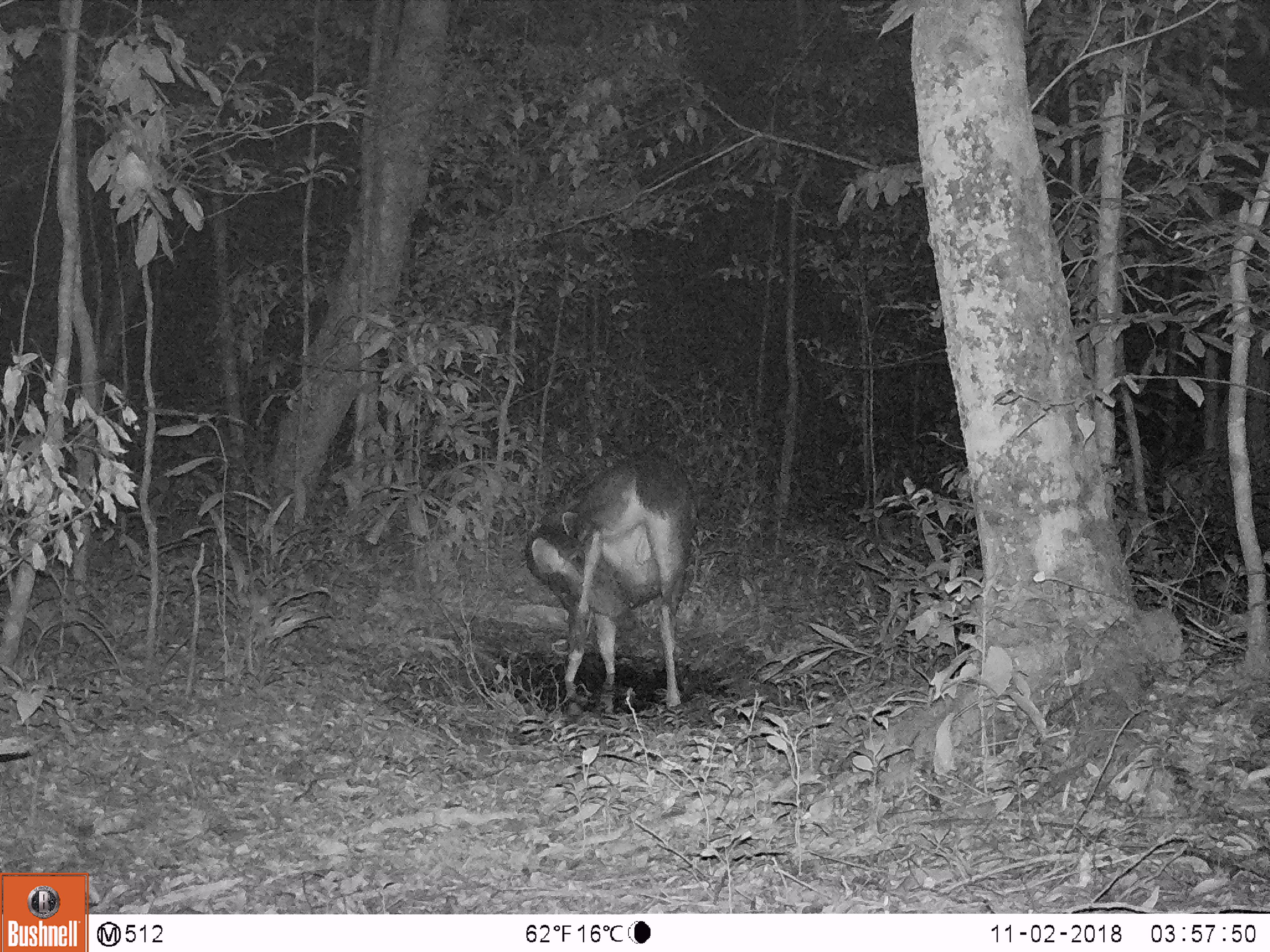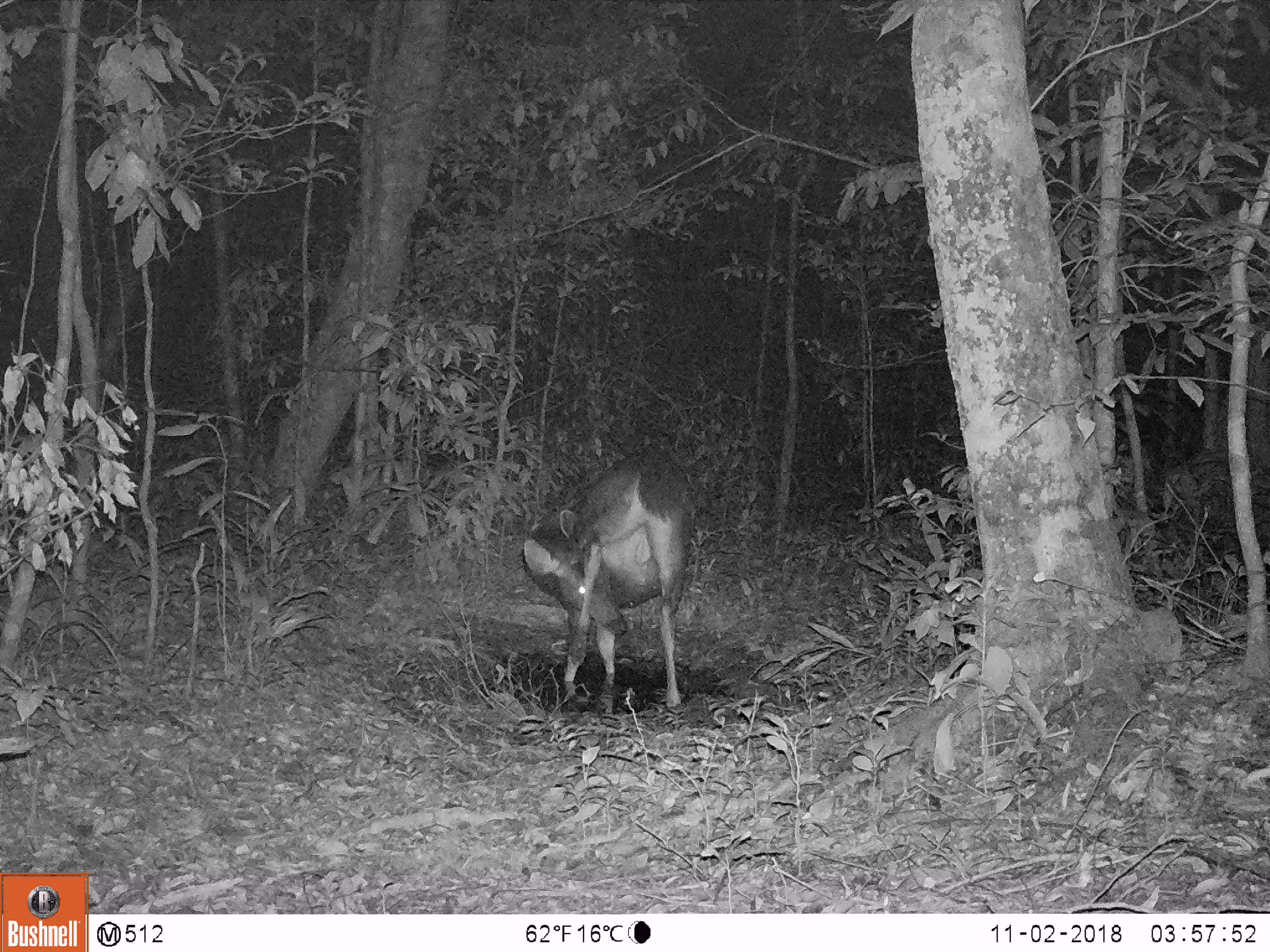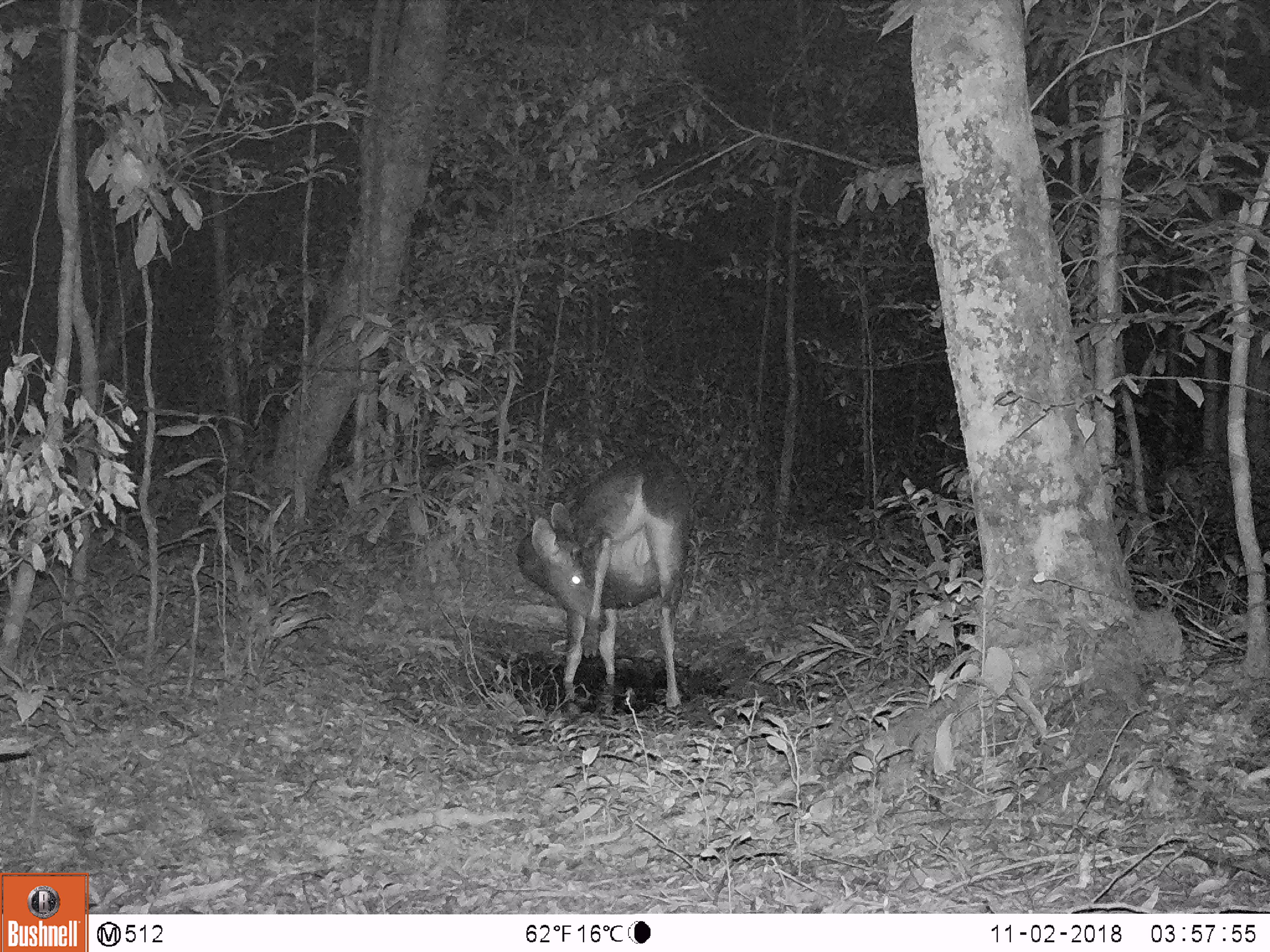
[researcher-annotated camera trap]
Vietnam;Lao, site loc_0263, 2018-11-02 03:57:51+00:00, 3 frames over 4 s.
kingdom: Animalia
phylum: Chordata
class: Mammalia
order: Artiodactyla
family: Cervidae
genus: Rusa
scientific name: Rusa unicolor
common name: sambar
Sambar (Rusa unicolor). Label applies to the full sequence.